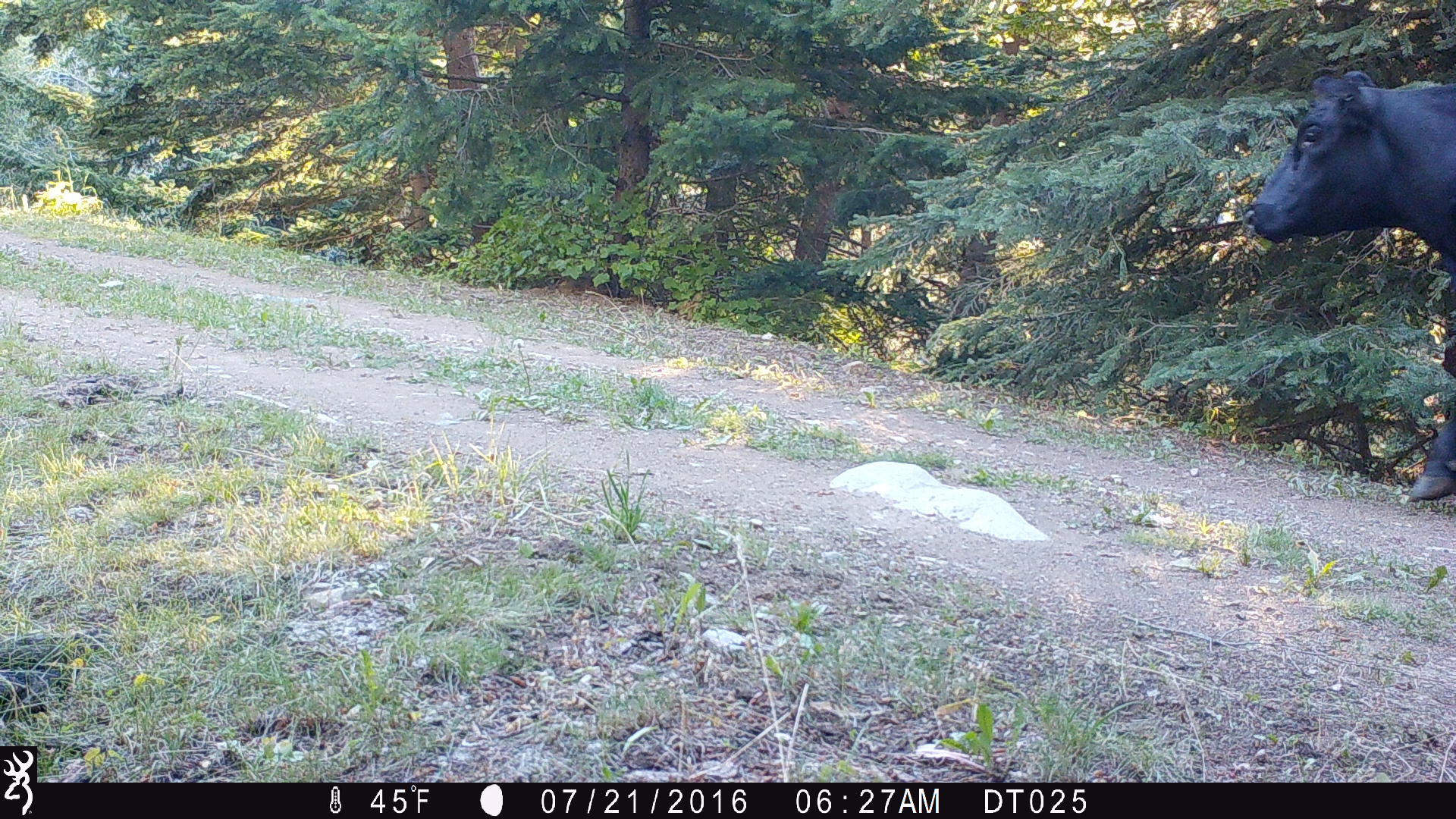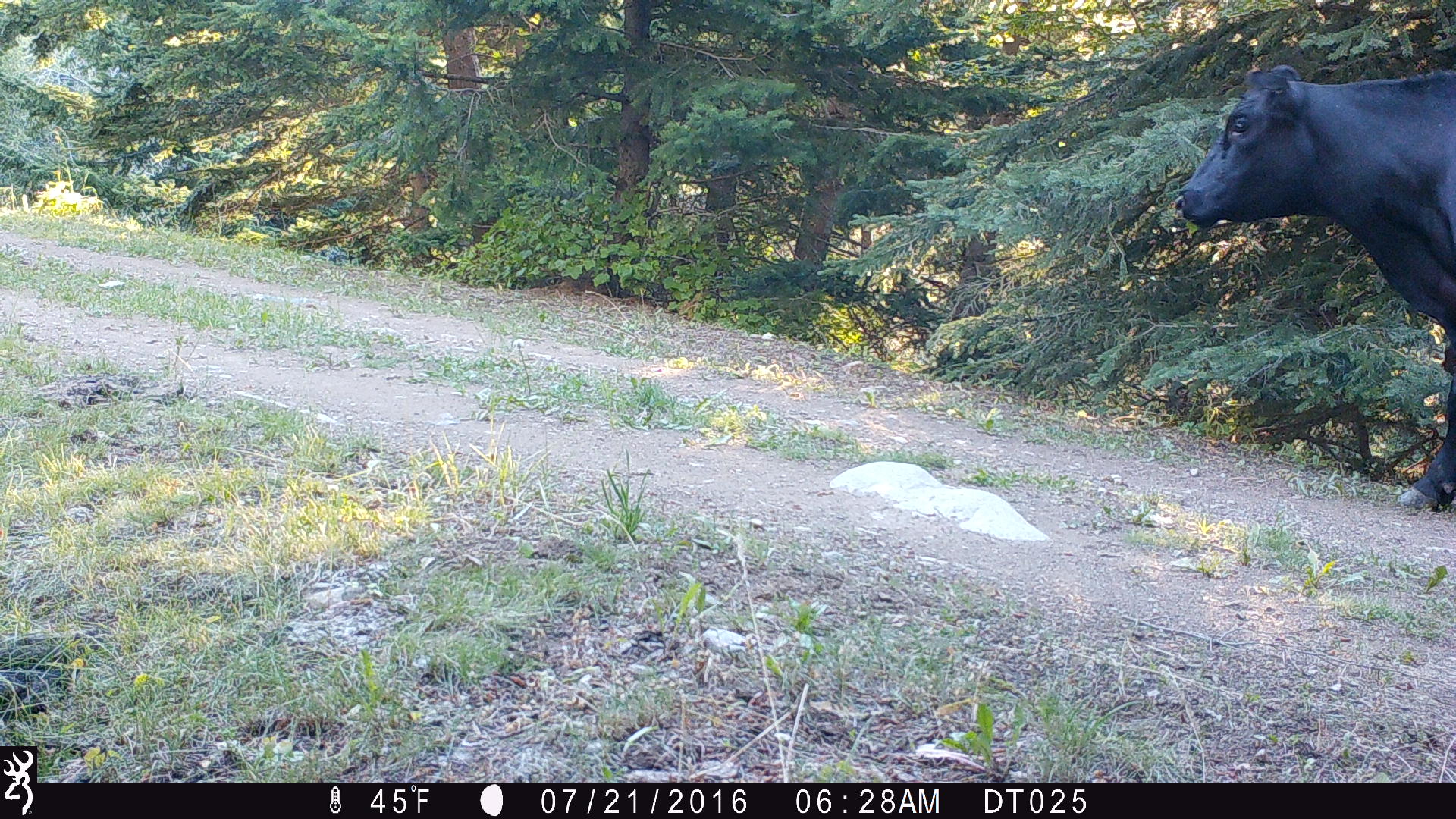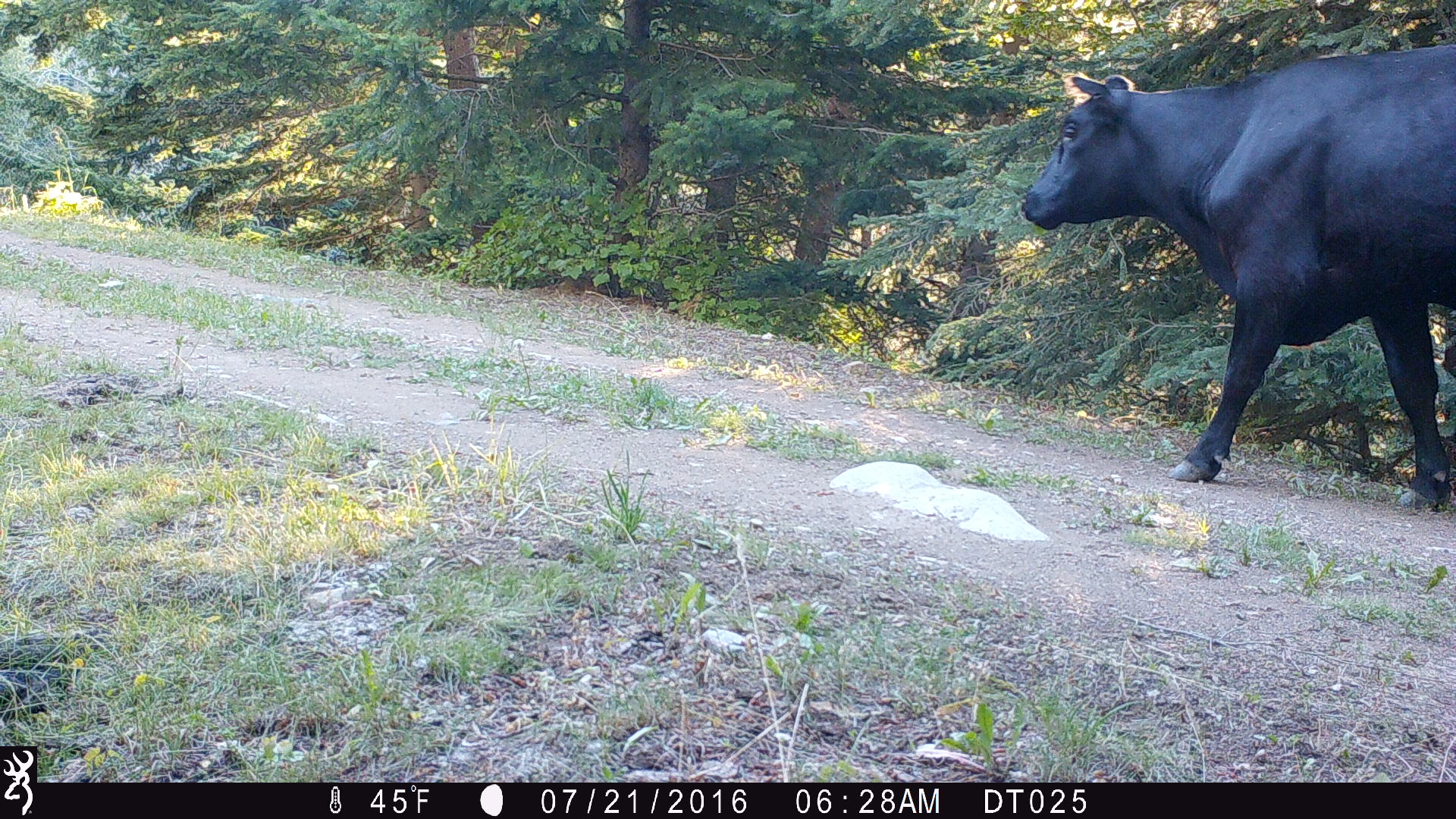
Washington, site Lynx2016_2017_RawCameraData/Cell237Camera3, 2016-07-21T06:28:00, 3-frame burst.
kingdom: Animalia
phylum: Chordata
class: Mammalia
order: Artiodactyla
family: Bovidae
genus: Bos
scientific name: Bos taurus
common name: domestic cattle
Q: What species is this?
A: Domestic cattle (Bos taurus).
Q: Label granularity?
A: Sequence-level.